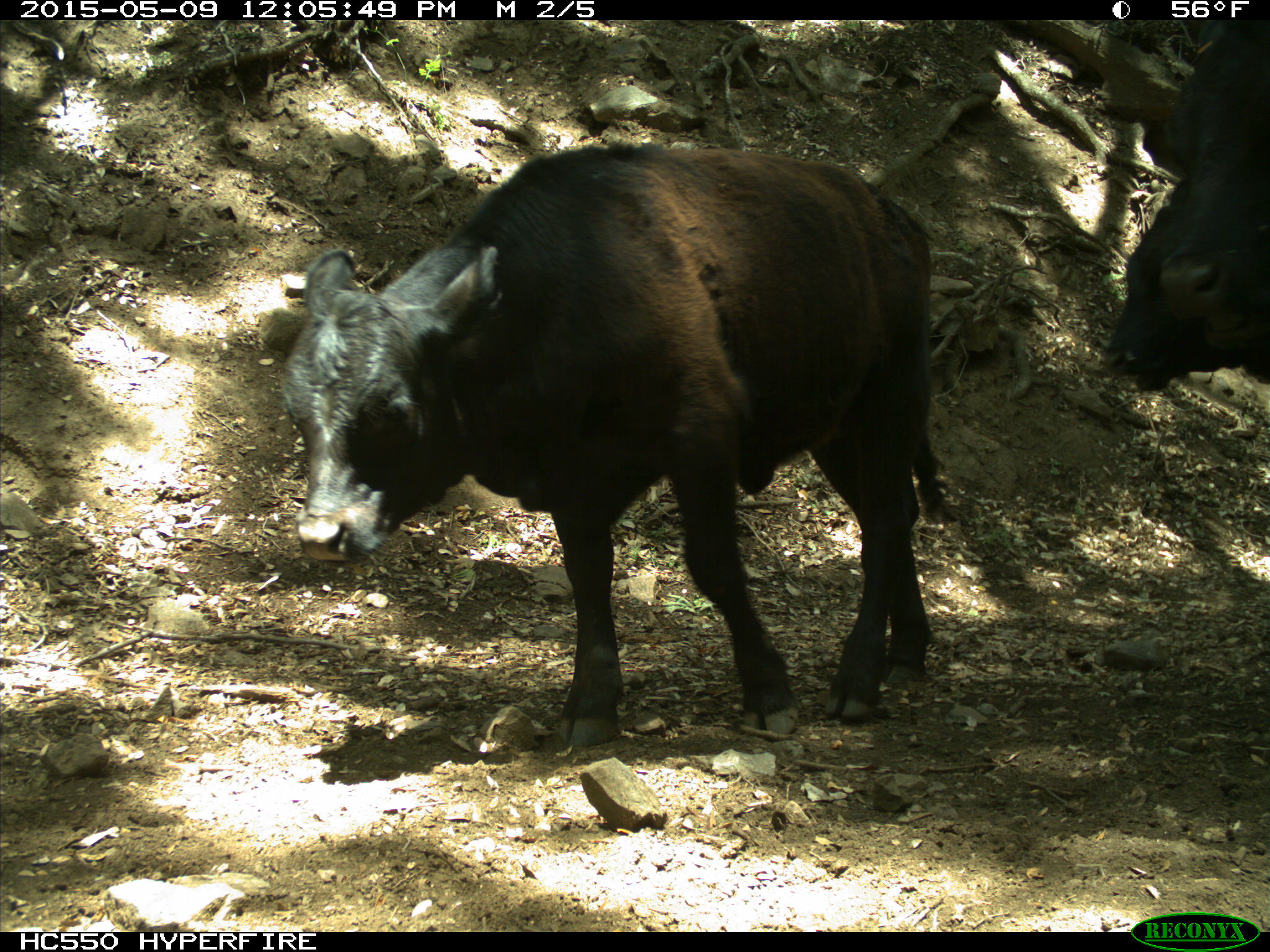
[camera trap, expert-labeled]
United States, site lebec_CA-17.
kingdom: Animalia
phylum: Chordata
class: Mammalia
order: Artiodactyla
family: Bovidae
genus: Bos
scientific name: Bos taurus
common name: domestic cow